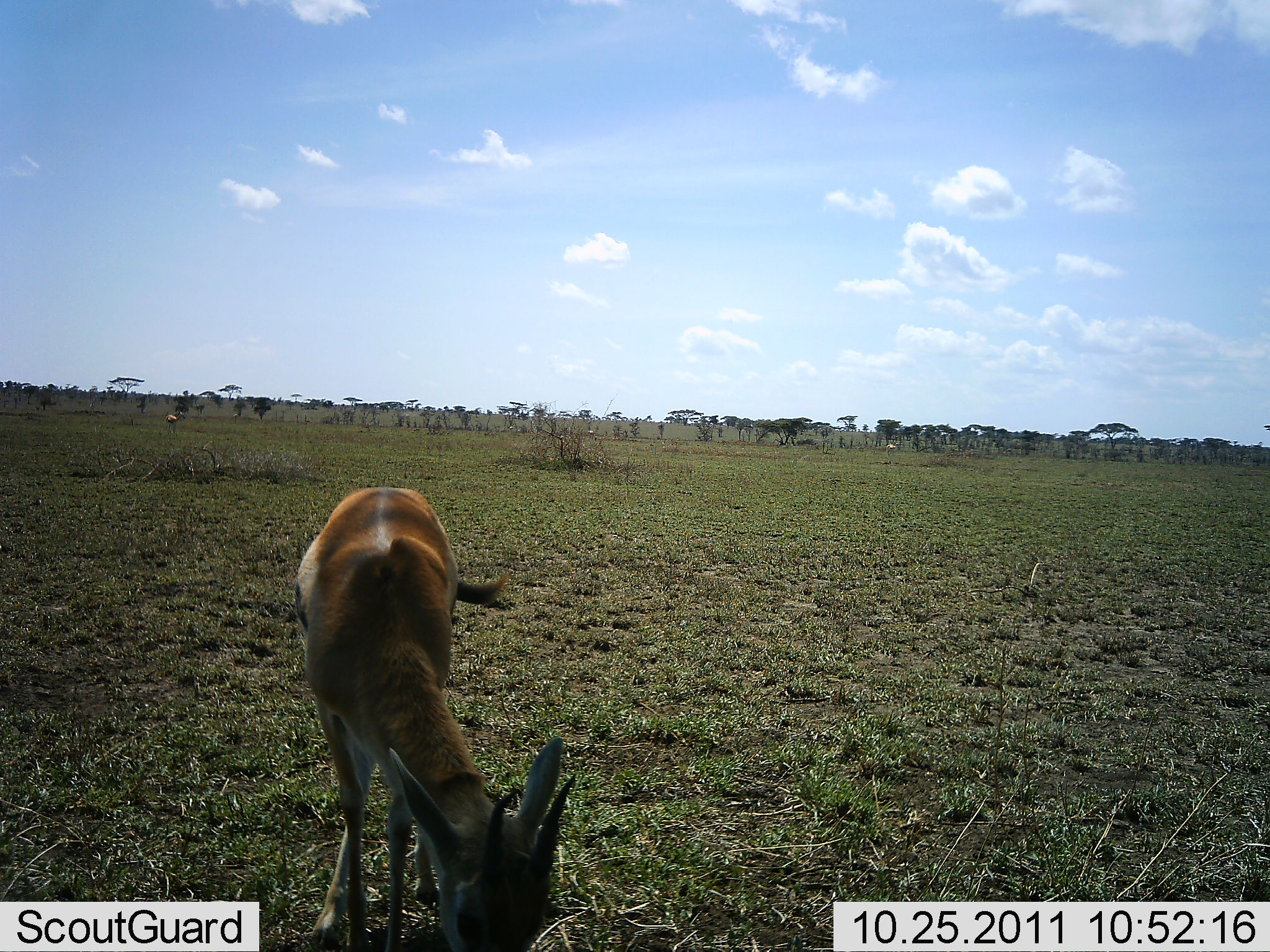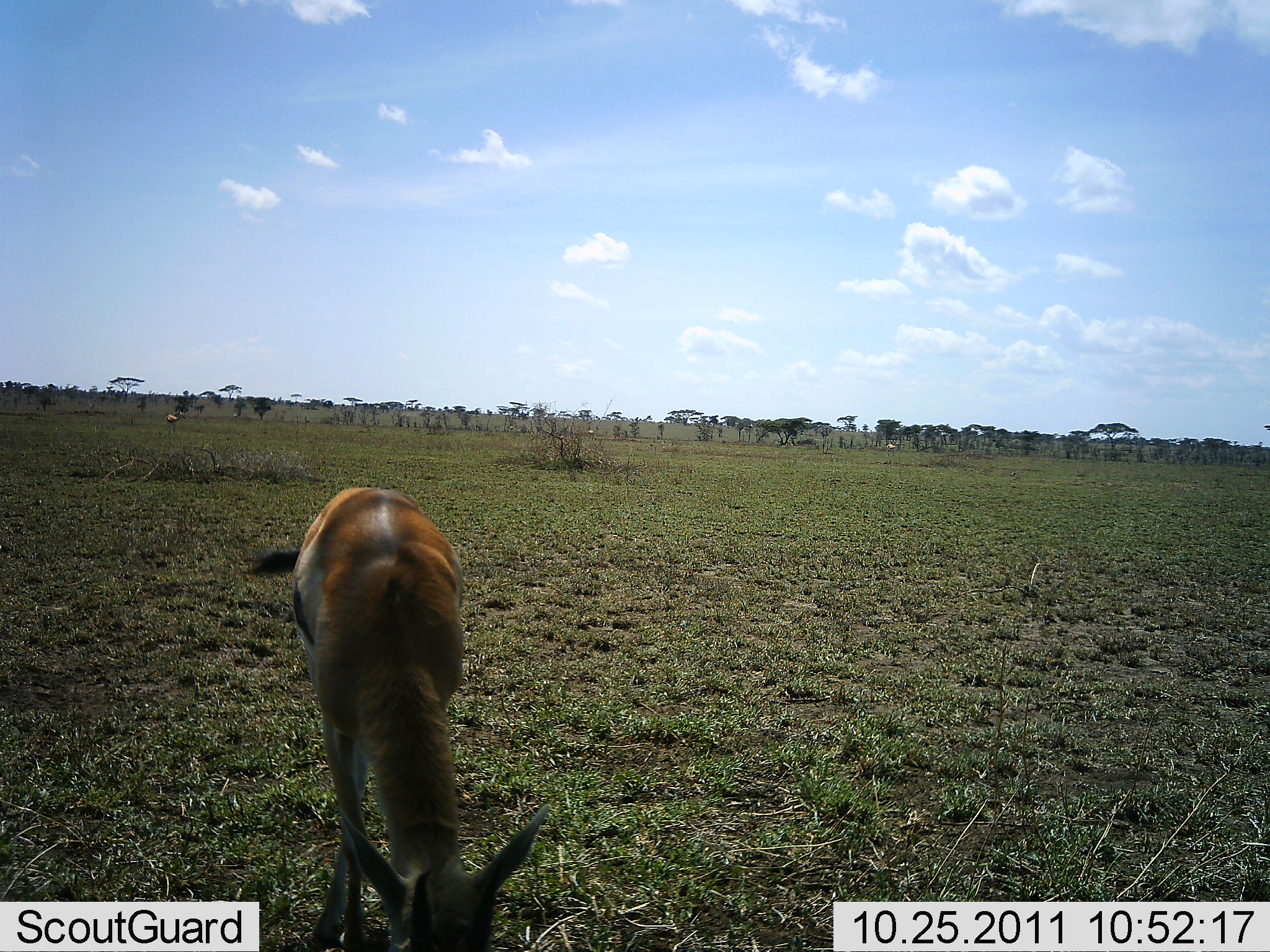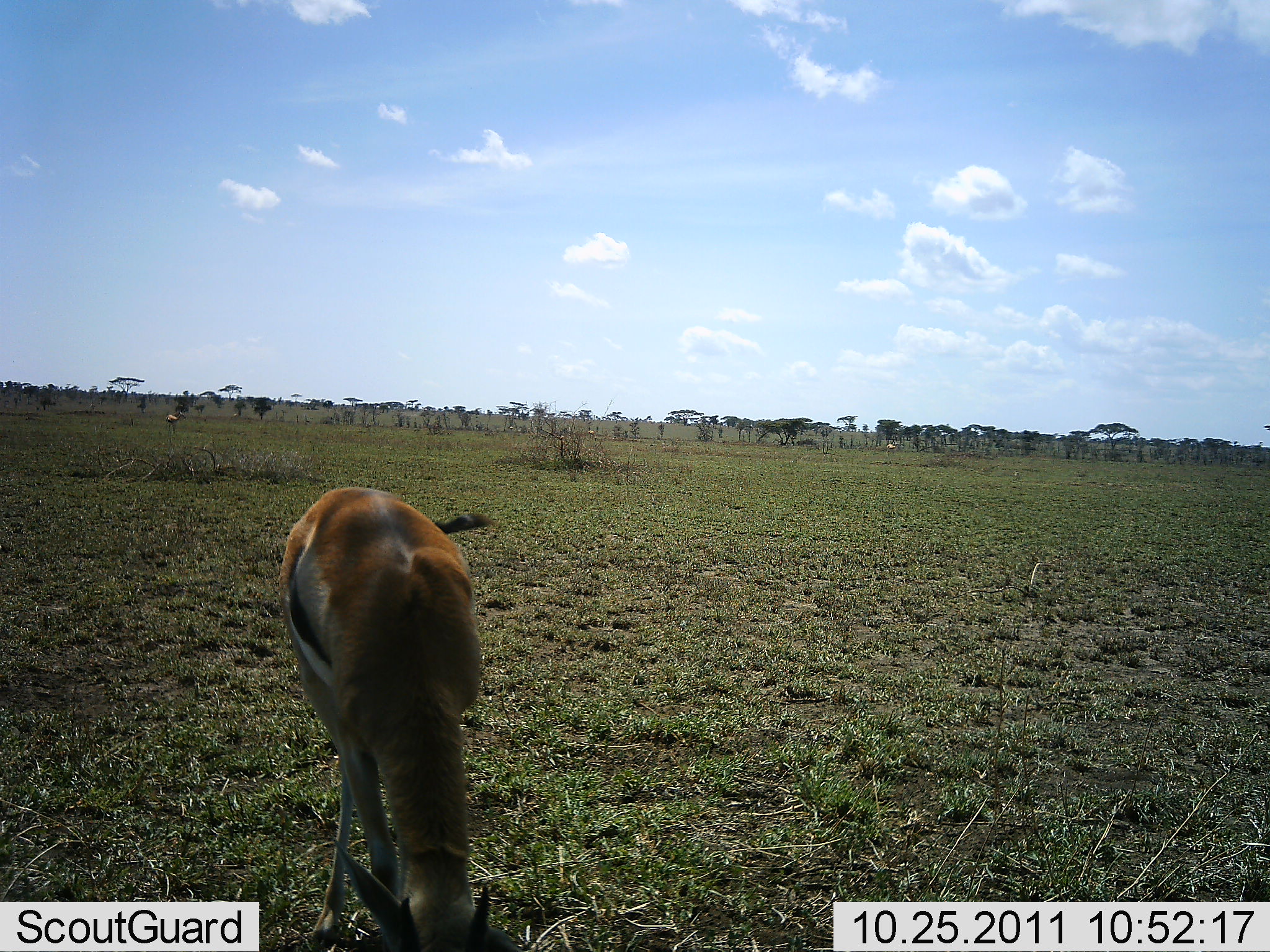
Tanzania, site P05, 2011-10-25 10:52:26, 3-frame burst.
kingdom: Animalia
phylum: Chordata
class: Mammalia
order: Artiodactyla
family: Bovidae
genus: Eudorcas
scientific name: Eudorcas thomsonii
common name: thomson's gazelle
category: gazellethomsons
Gazellethomsons (thomson's gazelle) (Eudorcas thomsonii), count 1. Behavior (volunteer vote fractions): standing 25%, resting 0%, moving 0%, interacting 0%. Young present (vote fraction): 0%. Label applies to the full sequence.